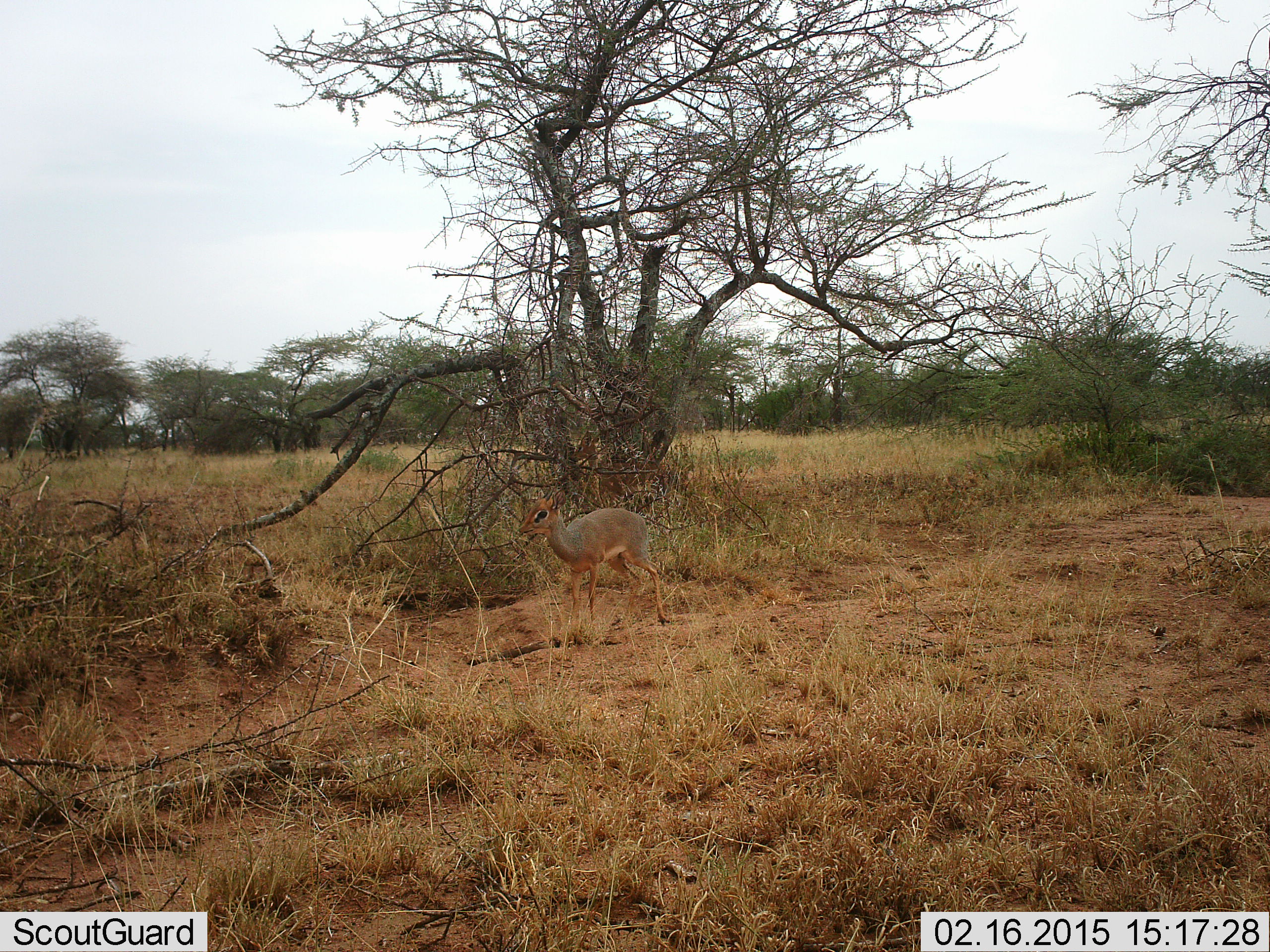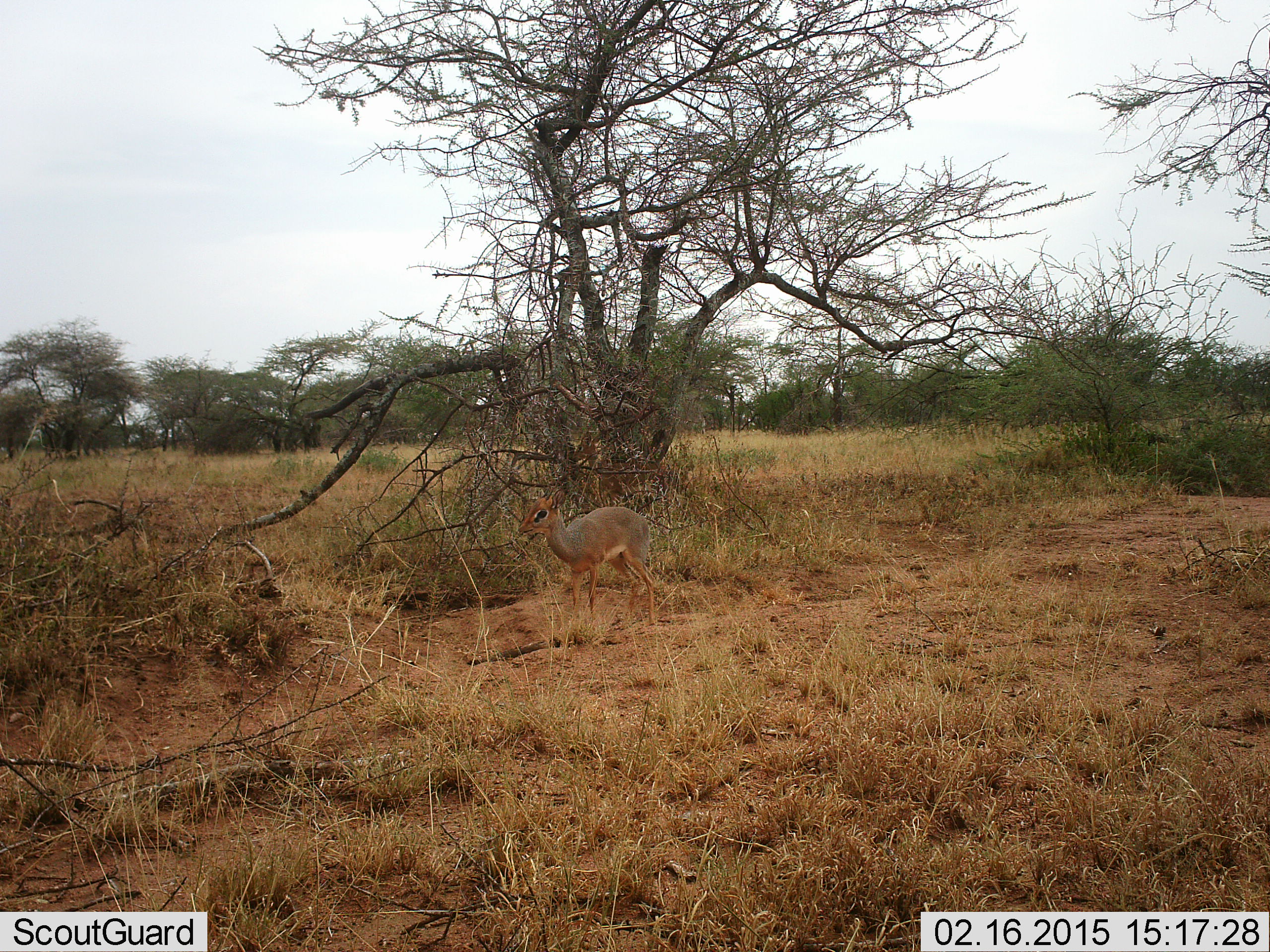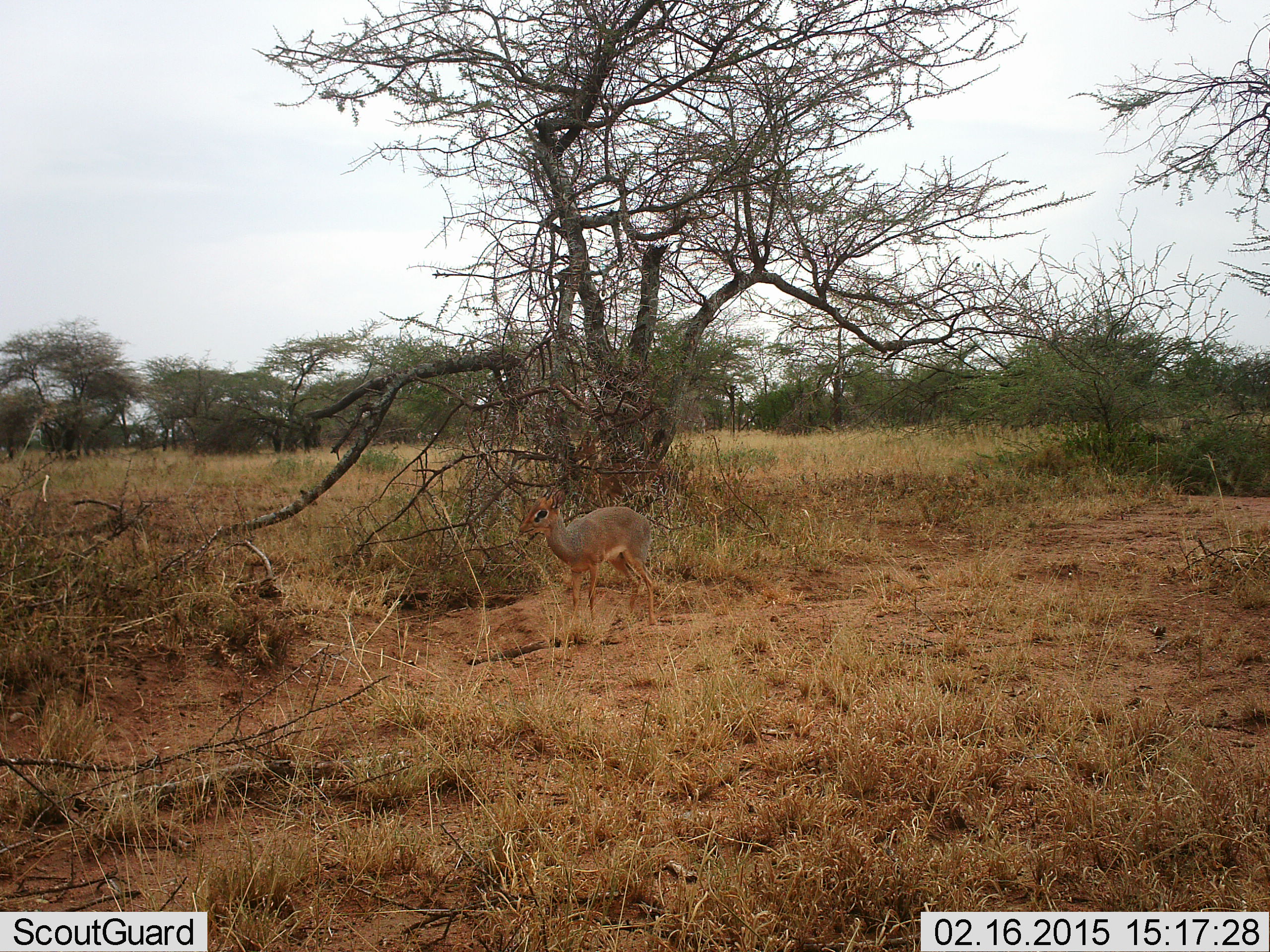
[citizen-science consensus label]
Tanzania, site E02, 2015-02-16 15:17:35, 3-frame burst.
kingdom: Animalia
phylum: Chordata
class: Mammalia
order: Artiodactyla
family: Bovidae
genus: Madoqua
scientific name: Madoqua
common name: dikdik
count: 1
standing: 60%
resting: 10%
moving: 40%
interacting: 10%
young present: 0%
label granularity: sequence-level